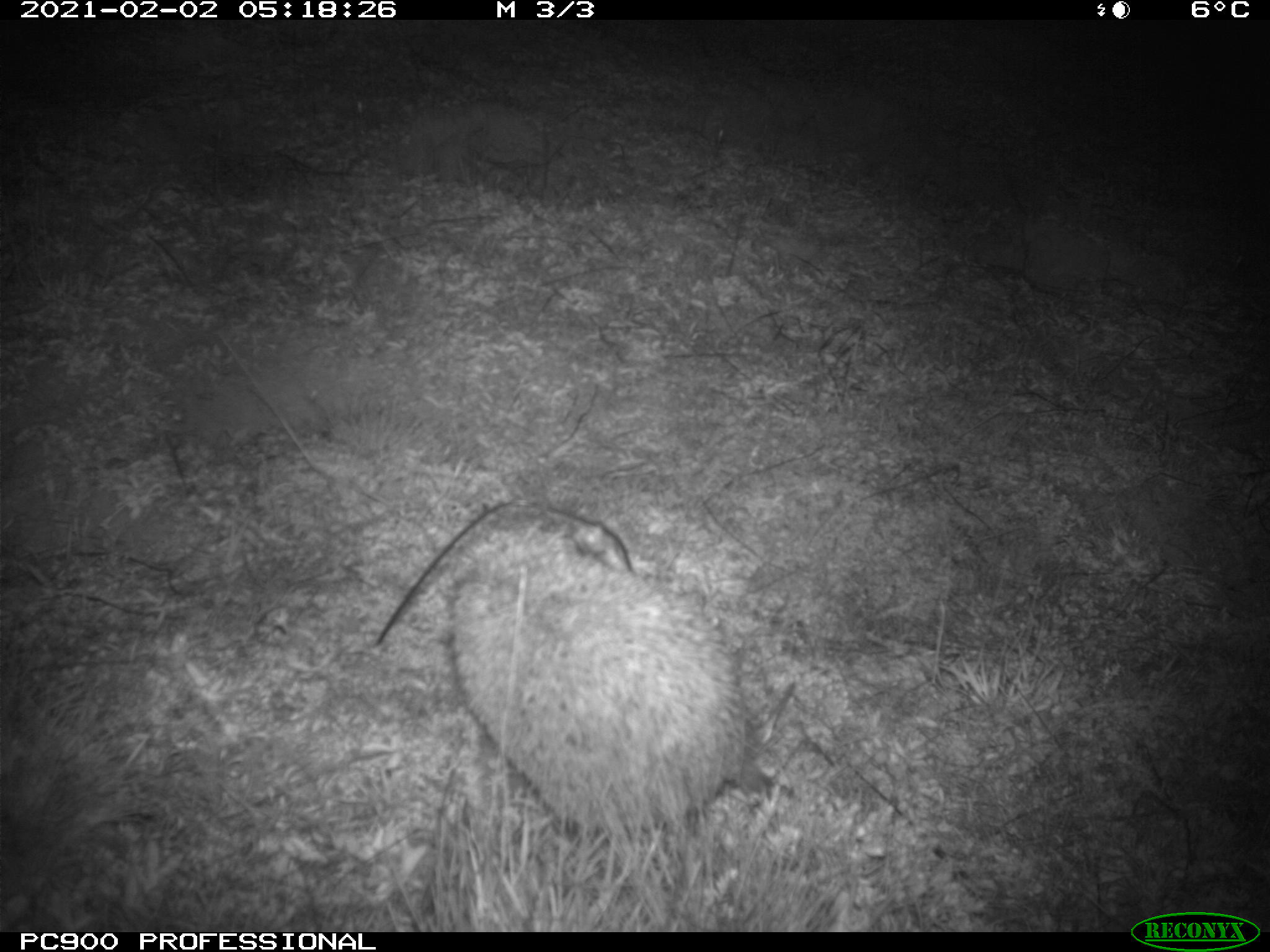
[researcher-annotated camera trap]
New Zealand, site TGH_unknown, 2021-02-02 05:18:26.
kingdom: Animalia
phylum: Chordata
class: Mammalia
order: Eulipotyphla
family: Erinaceidae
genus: Erinaceus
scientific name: Erinaceus europaeus europaeus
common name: european hedgehog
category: hedgehog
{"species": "hedgehog (european hedgehog) (Erinaceus europaeus europaeus)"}